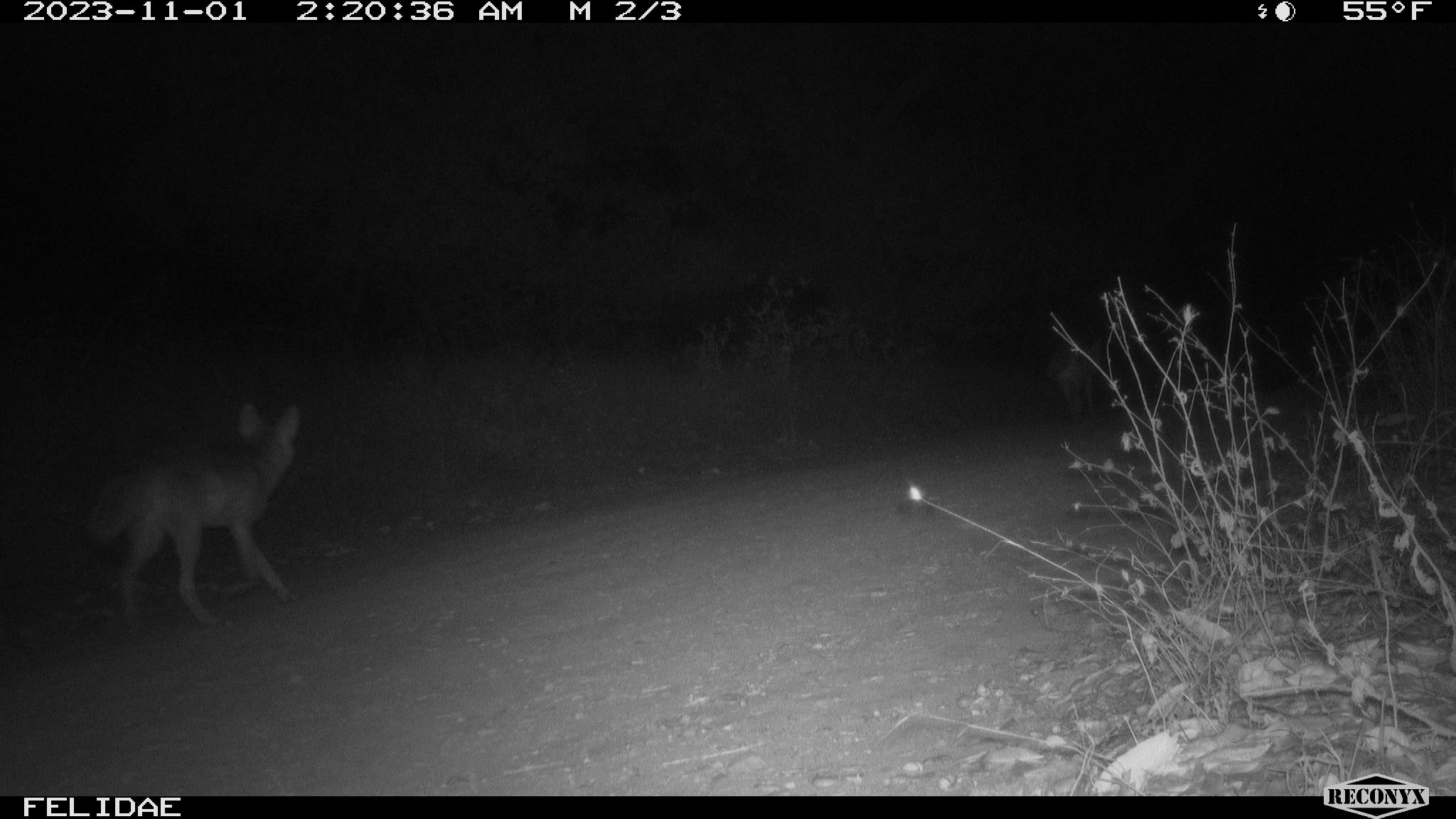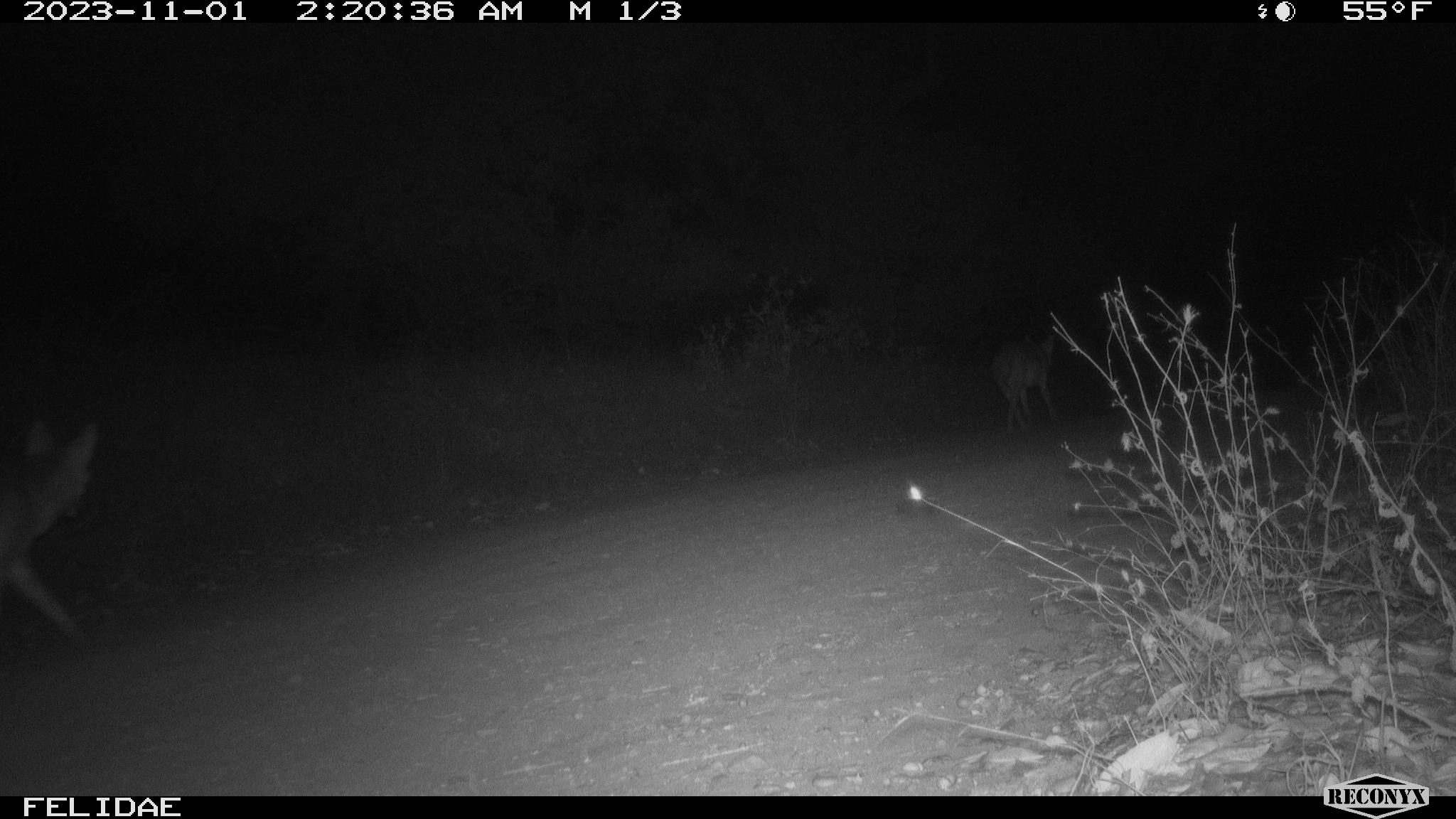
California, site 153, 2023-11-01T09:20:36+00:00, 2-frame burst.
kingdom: Animalia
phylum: Chordata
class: Mammalia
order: Carnivora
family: Canidae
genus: Canis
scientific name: Canis latrans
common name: coyote